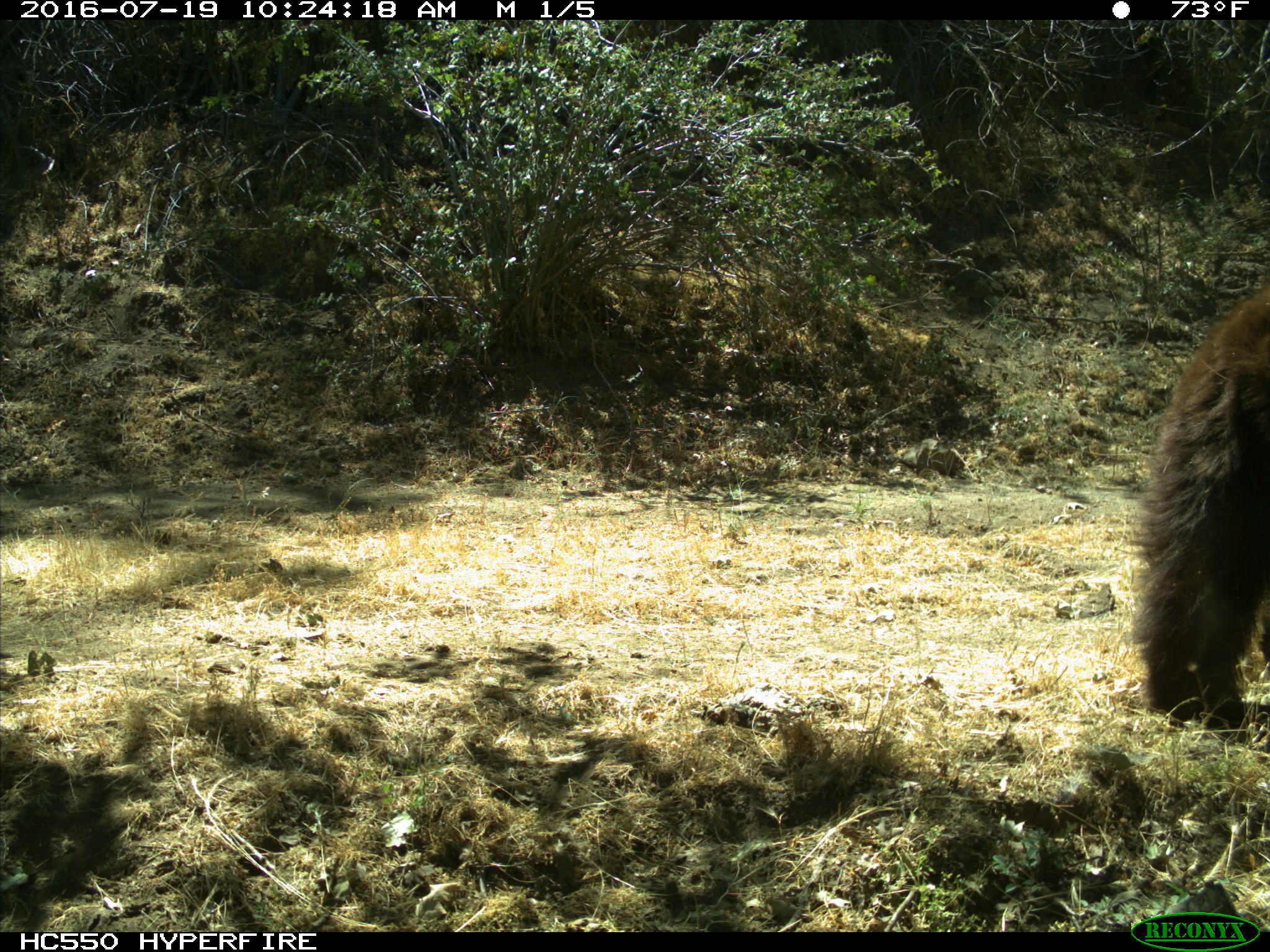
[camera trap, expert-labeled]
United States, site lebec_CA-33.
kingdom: Animalia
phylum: Chordata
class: Mammalia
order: Carnivora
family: Ursidae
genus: Ursus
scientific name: Ursus americanus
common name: american black bear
Ursus americanus (american black bear).